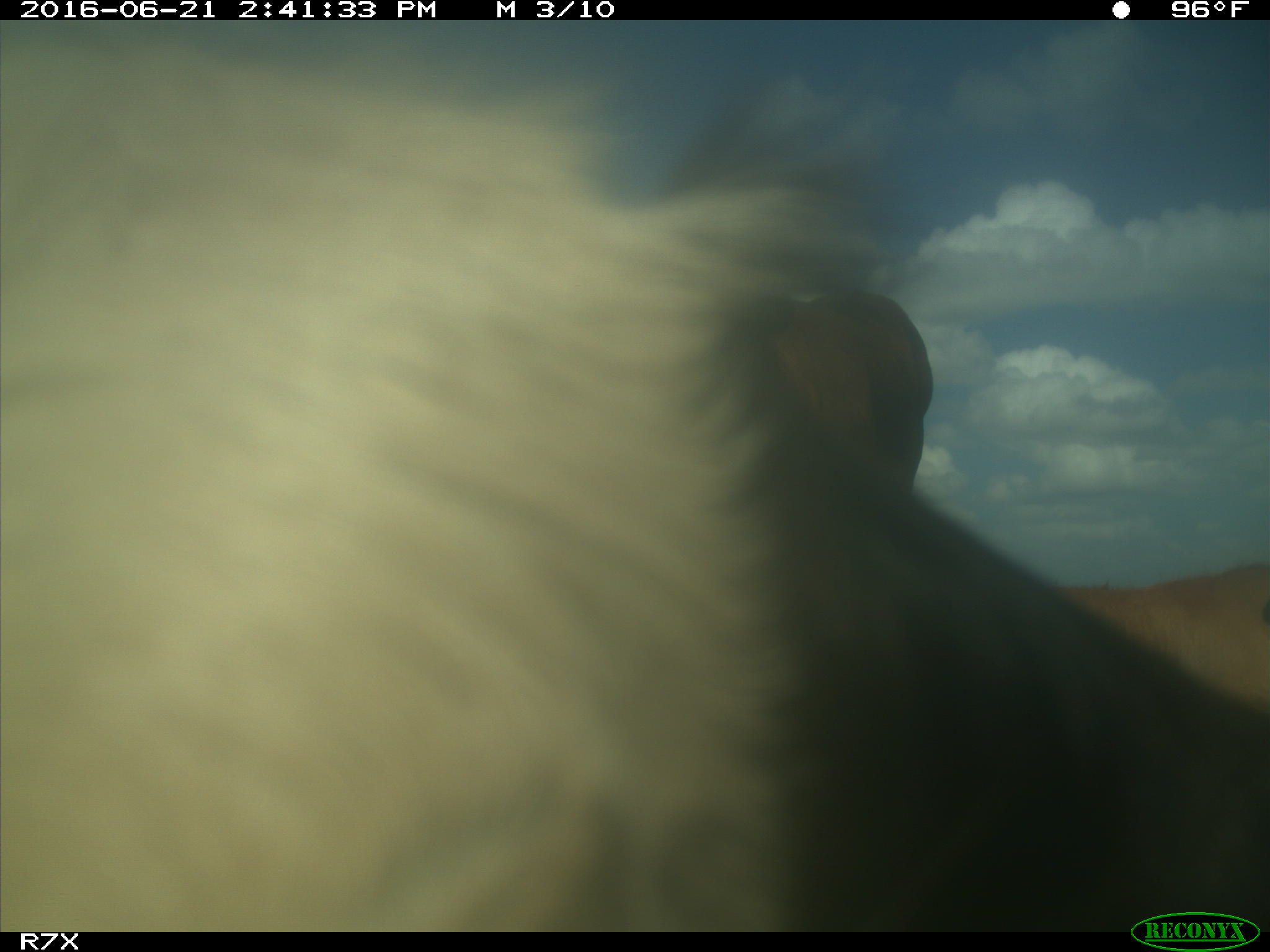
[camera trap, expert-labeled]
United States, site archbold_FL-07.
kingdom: Animalia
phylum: Chordata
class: Mammalia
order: Artiodactyla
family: Bovidae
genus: Bos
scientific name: Bos taurus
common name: domestic cow